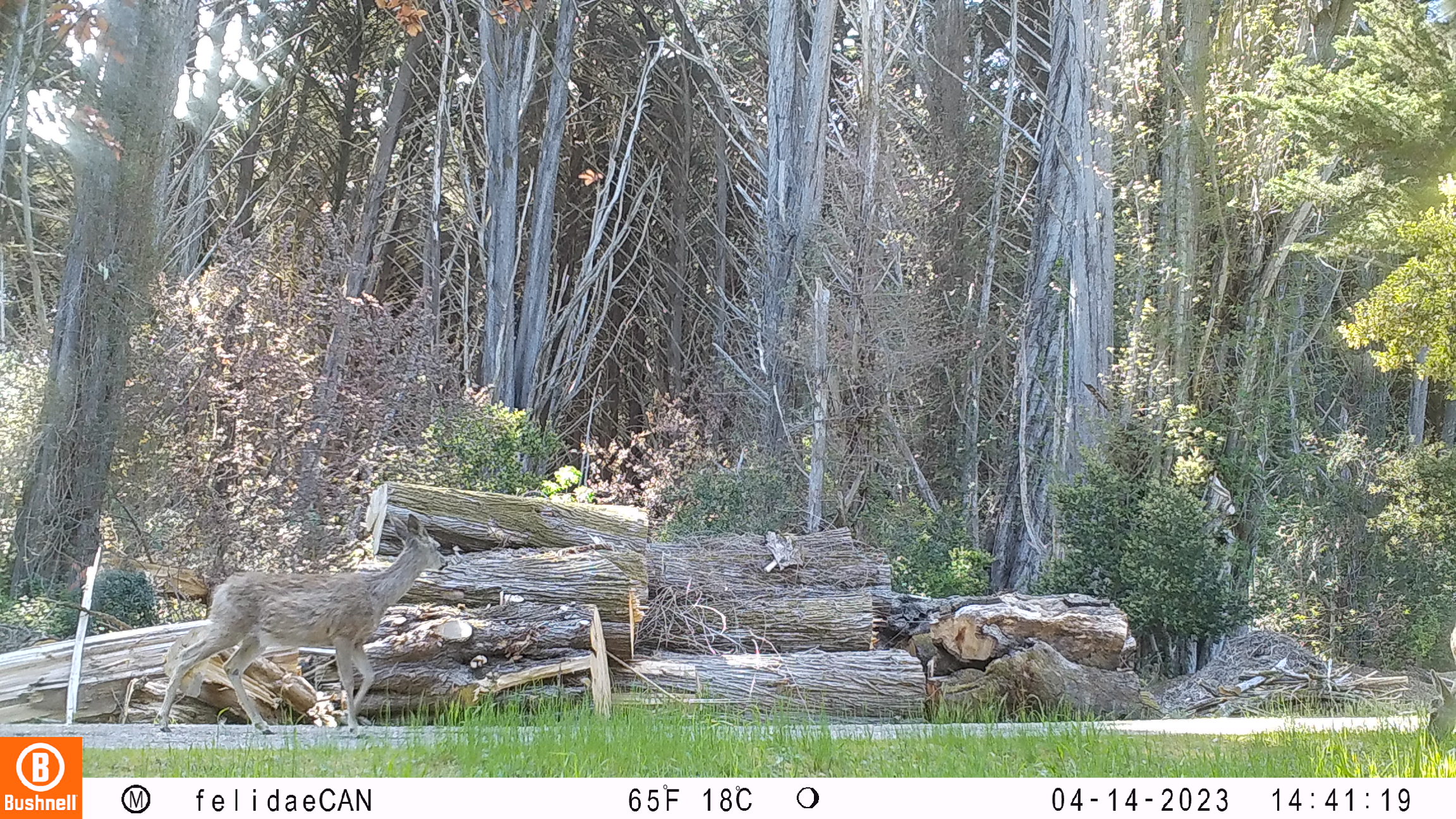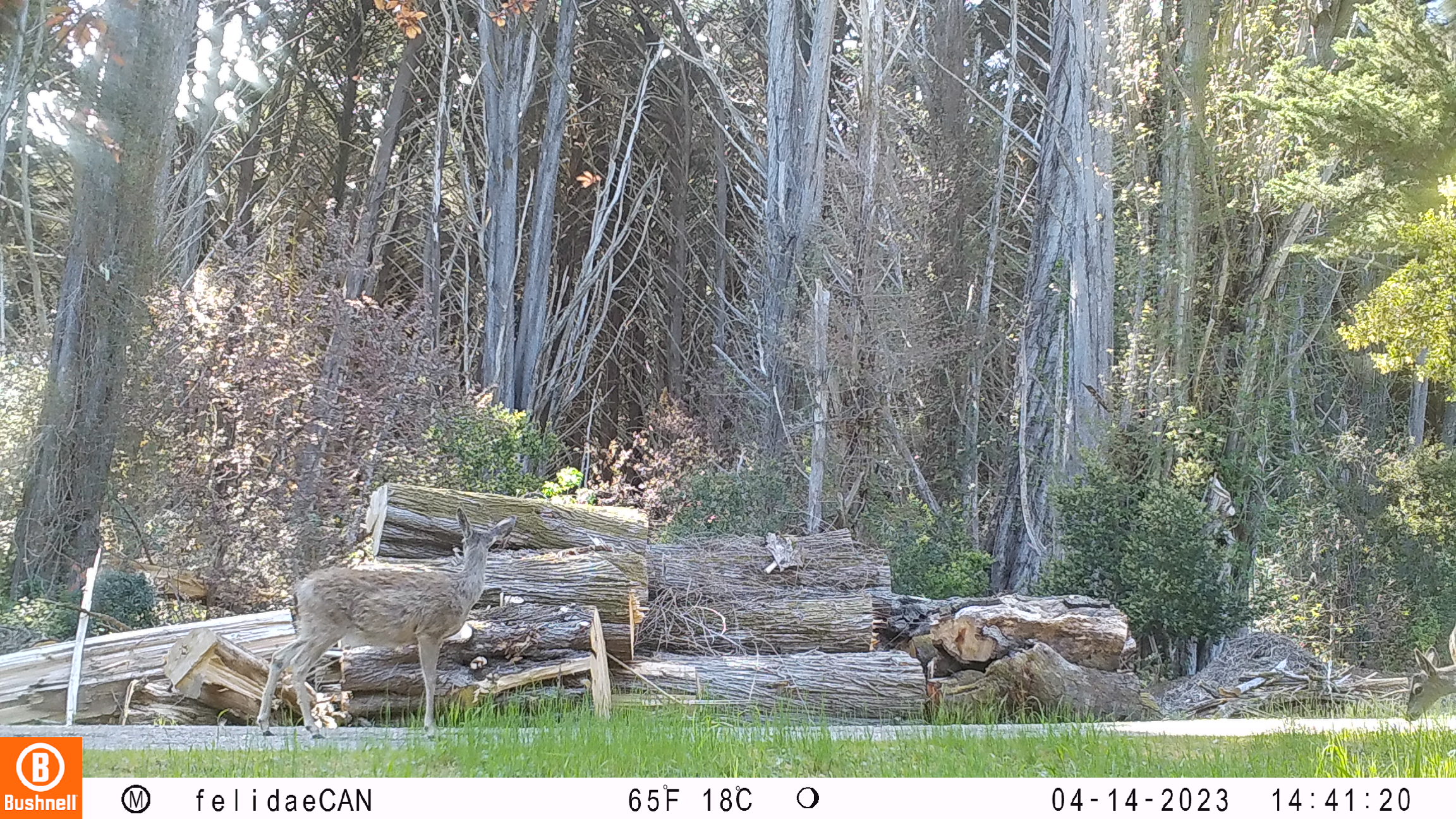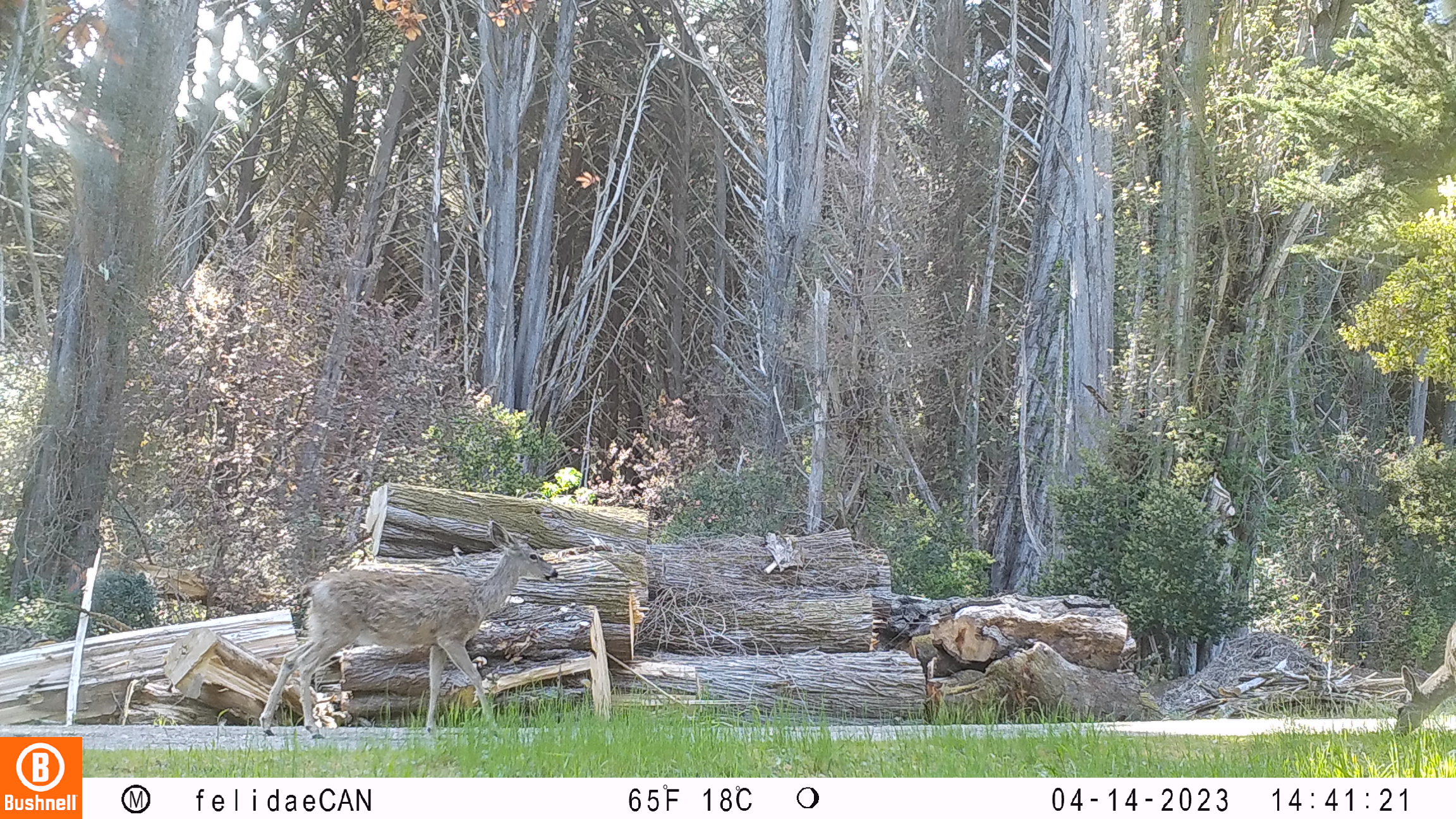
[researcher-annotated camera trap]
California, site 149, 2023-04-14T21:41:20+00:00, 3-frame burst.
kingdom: Animalia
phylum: Chordata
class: Mammalia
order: Artiodactyla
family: Cervidae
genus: Odocoileus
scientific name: Odocoileus hemionus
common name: mule deer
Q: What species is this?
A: Mule deer (Odocoileus hemionus).